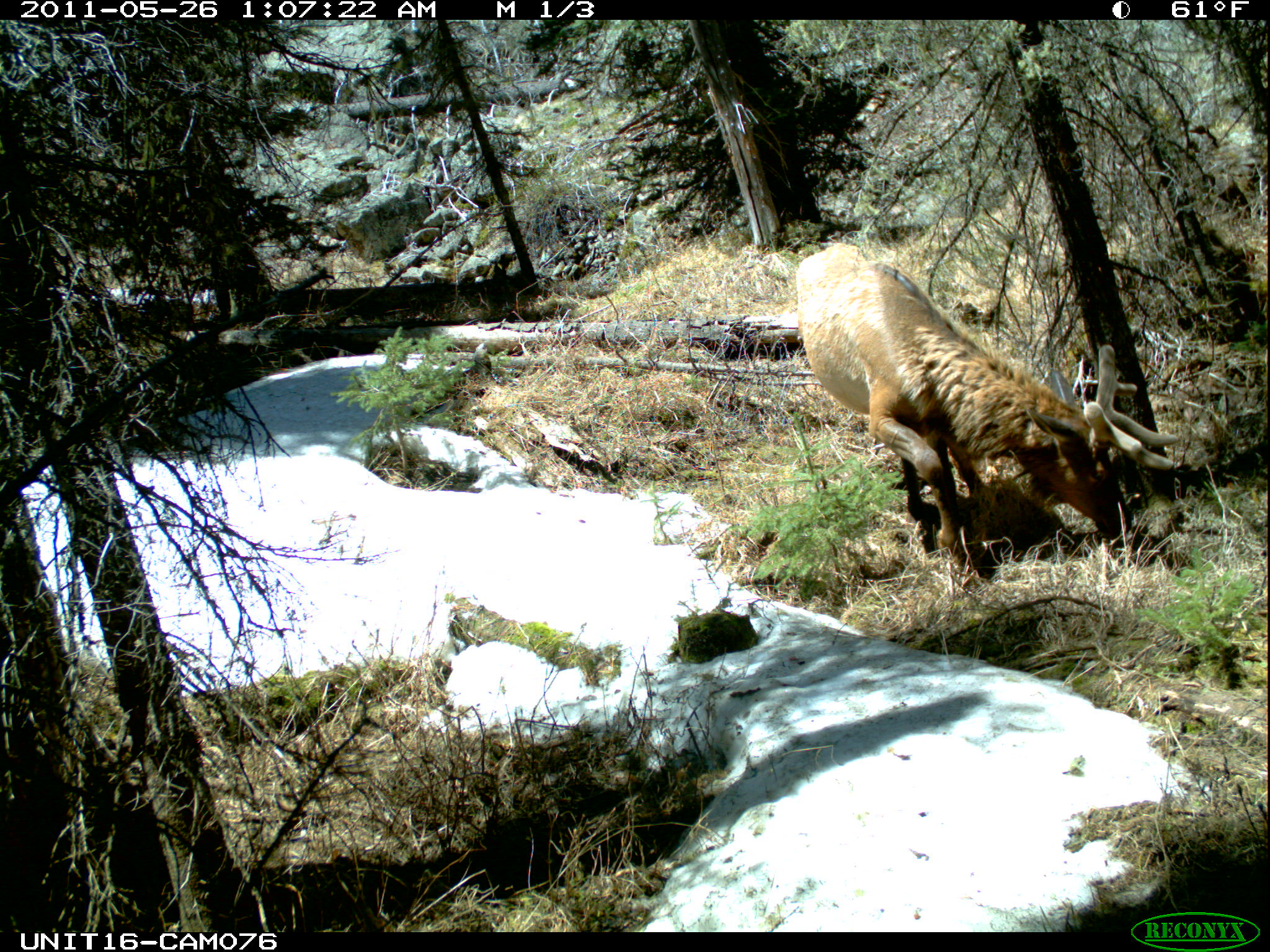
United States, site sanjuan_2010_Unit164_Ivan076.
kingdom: Animalia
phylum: Chordata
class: Mammalia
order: Artiodactyla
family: Cervidae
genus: Cervus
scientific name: Cervus elaphus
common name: red deer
Cervus elaphus (red deer).